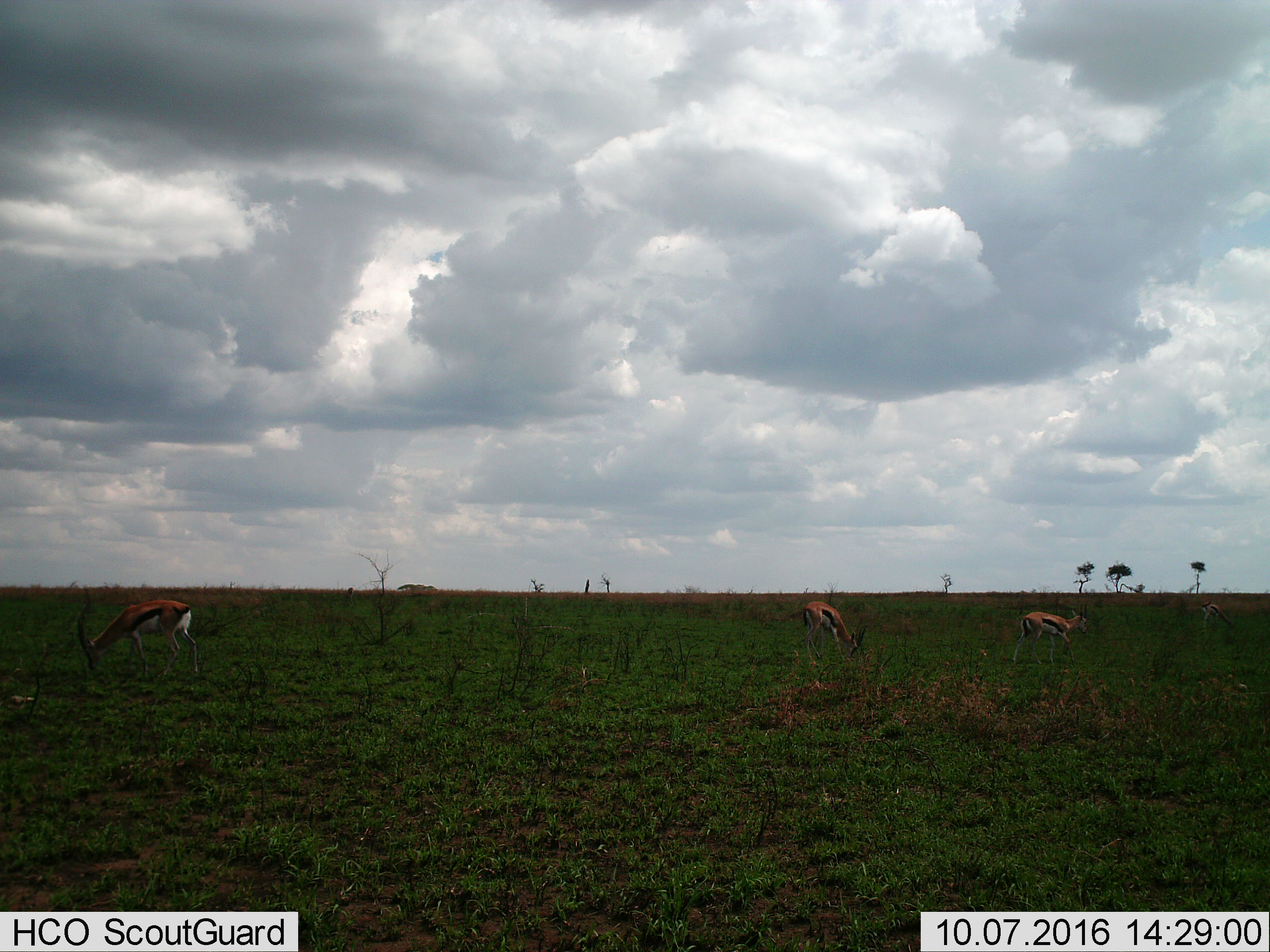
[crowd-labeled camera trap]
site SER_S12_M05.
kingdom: Animalia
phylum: Chordata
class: Mammalia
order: Artiodactyla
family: Bovidae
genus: Eudorcas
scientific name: Eudorcas thomsonii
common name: thomson's gazelle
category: gazellethomsons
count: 3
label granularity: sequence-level